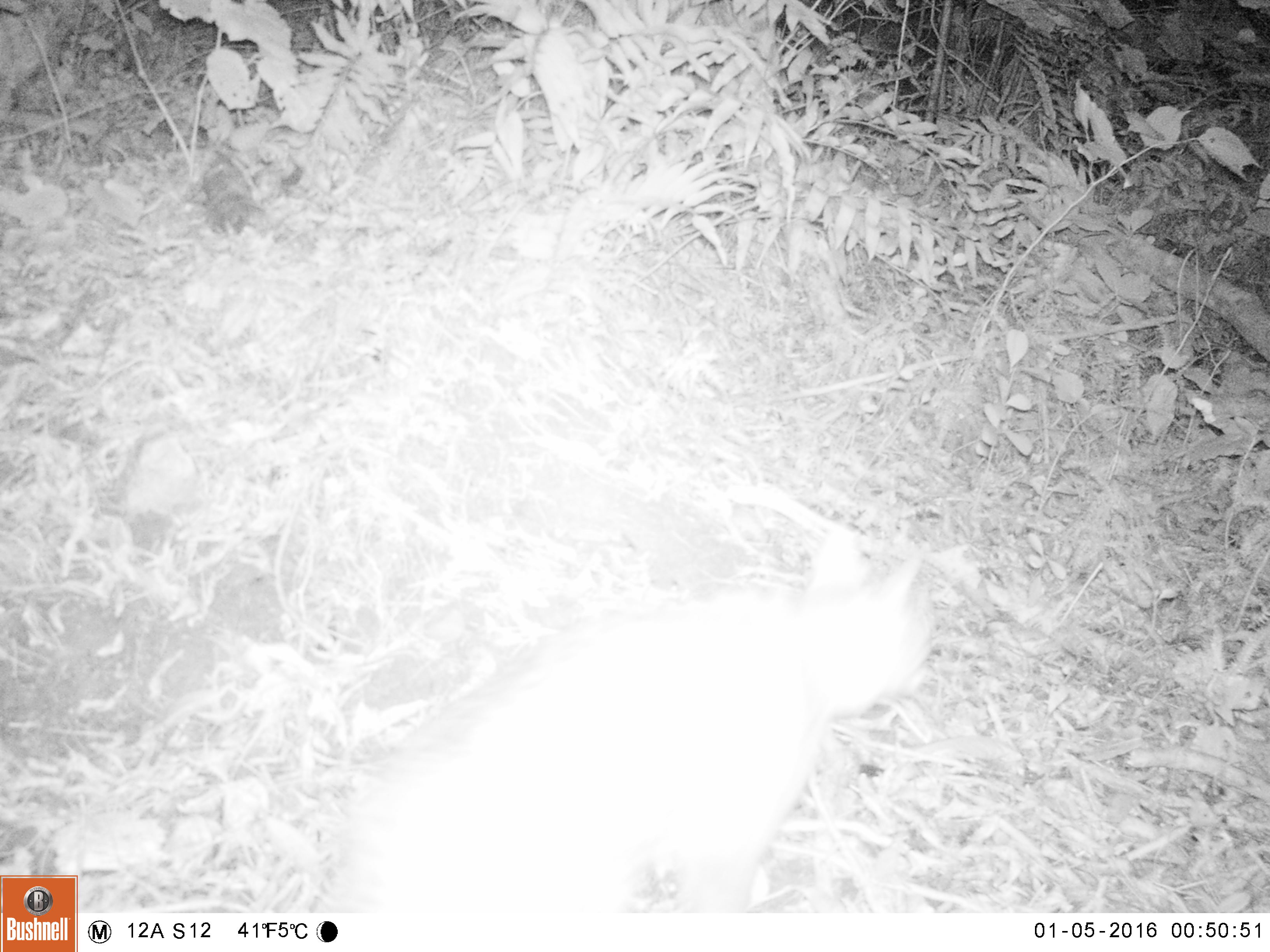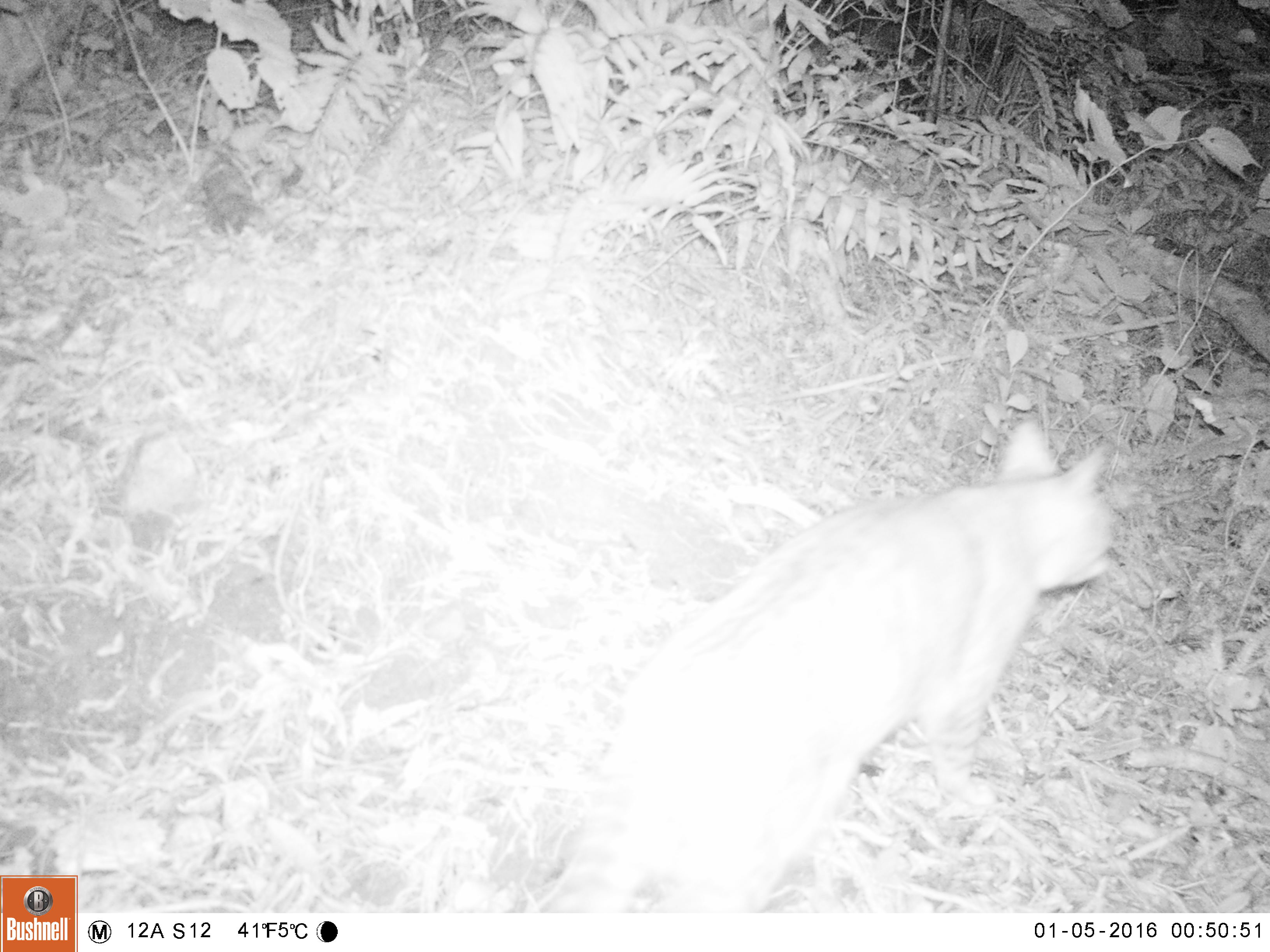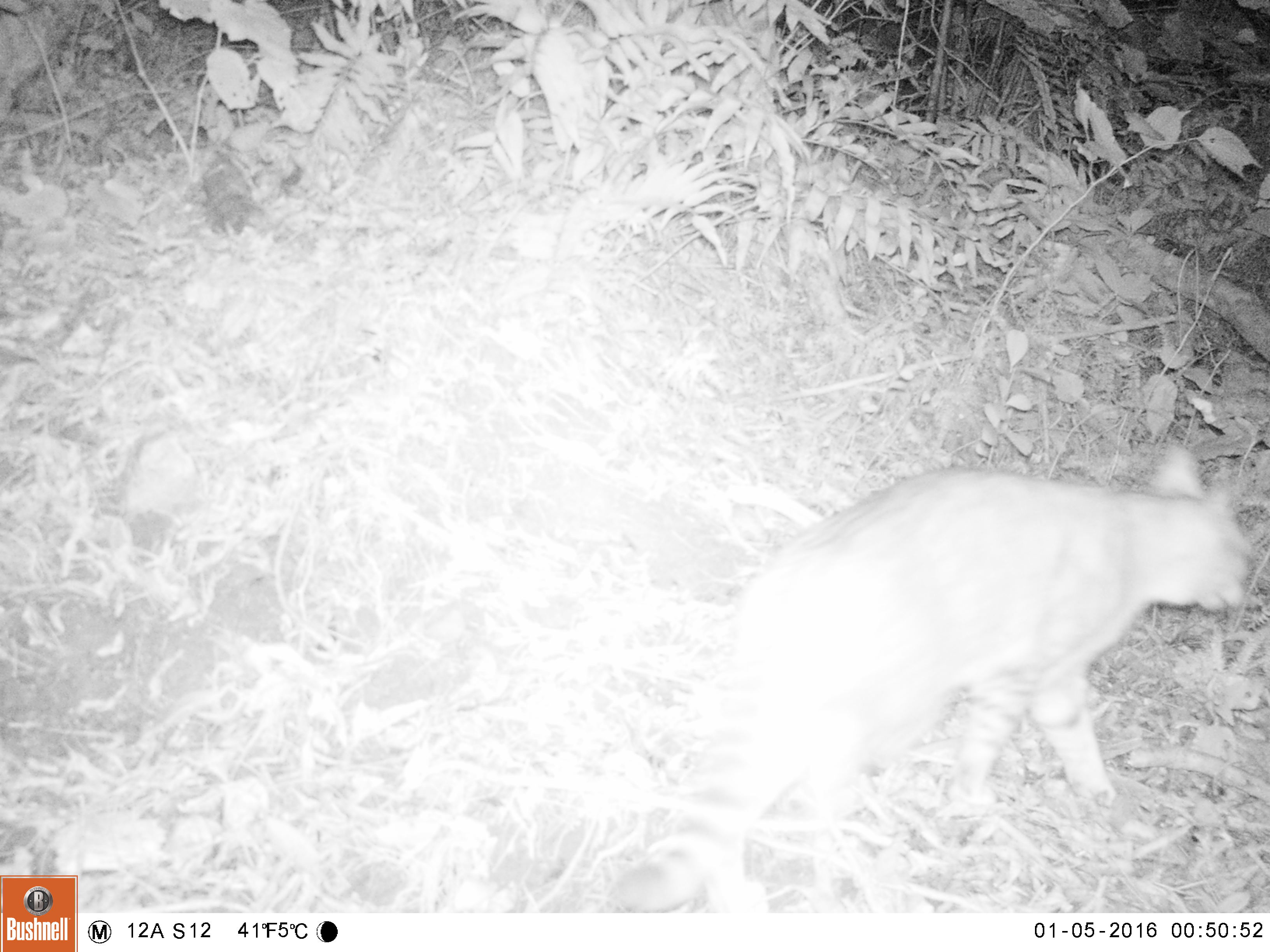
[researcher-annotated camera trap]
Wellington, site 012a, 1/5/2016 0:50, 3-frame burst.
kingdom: Animalia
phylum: Chordata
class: Mammalia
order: Carnivora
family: Felidae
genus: Felis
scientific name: Felis catus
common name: cat